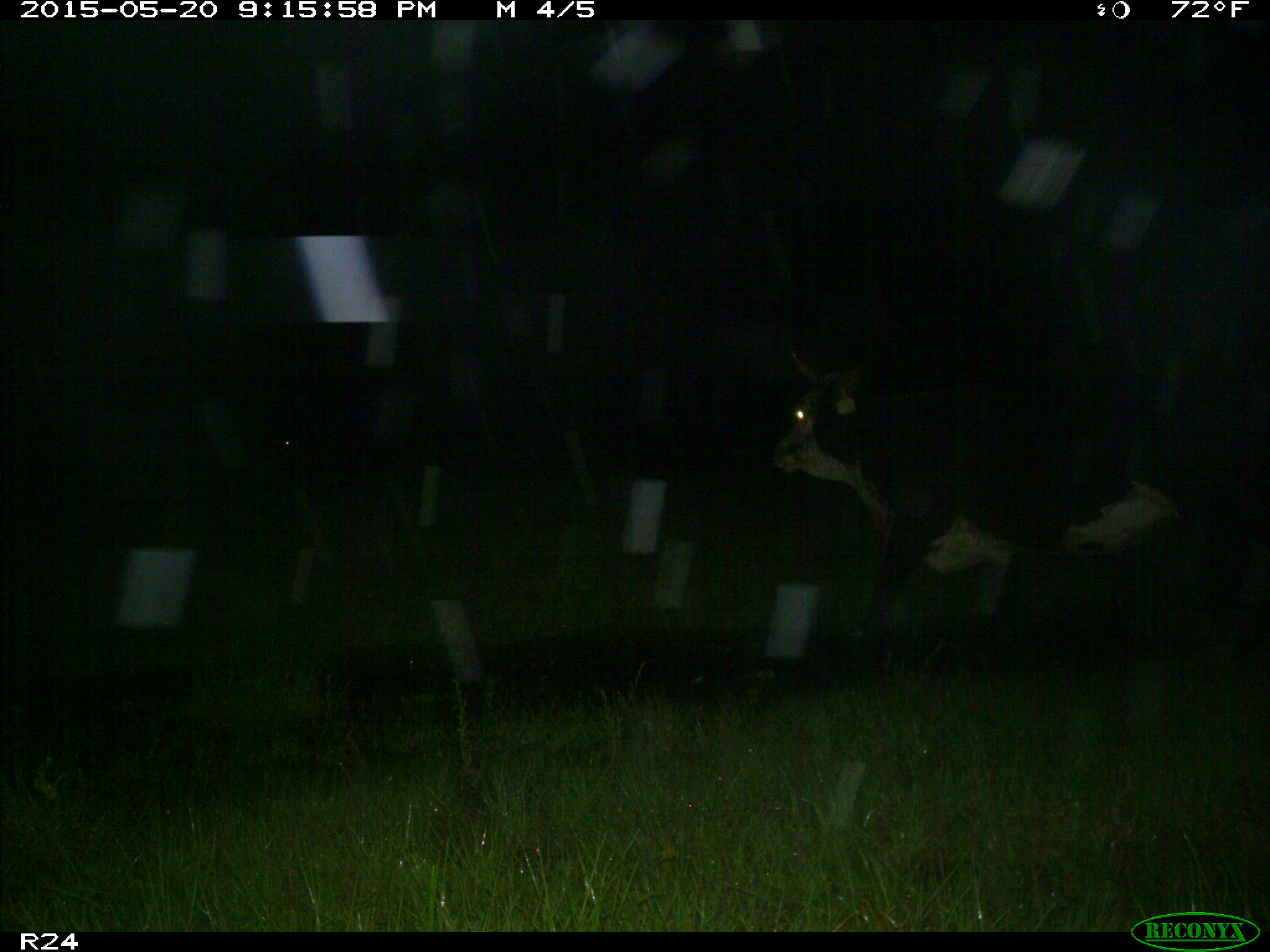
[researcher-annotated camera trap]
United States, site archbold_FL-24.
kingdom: Animalia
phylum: Chordata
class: Mammalia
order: Artiodactyla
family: Bovidae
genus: Bos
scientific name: Bos taurus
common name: domestic cow